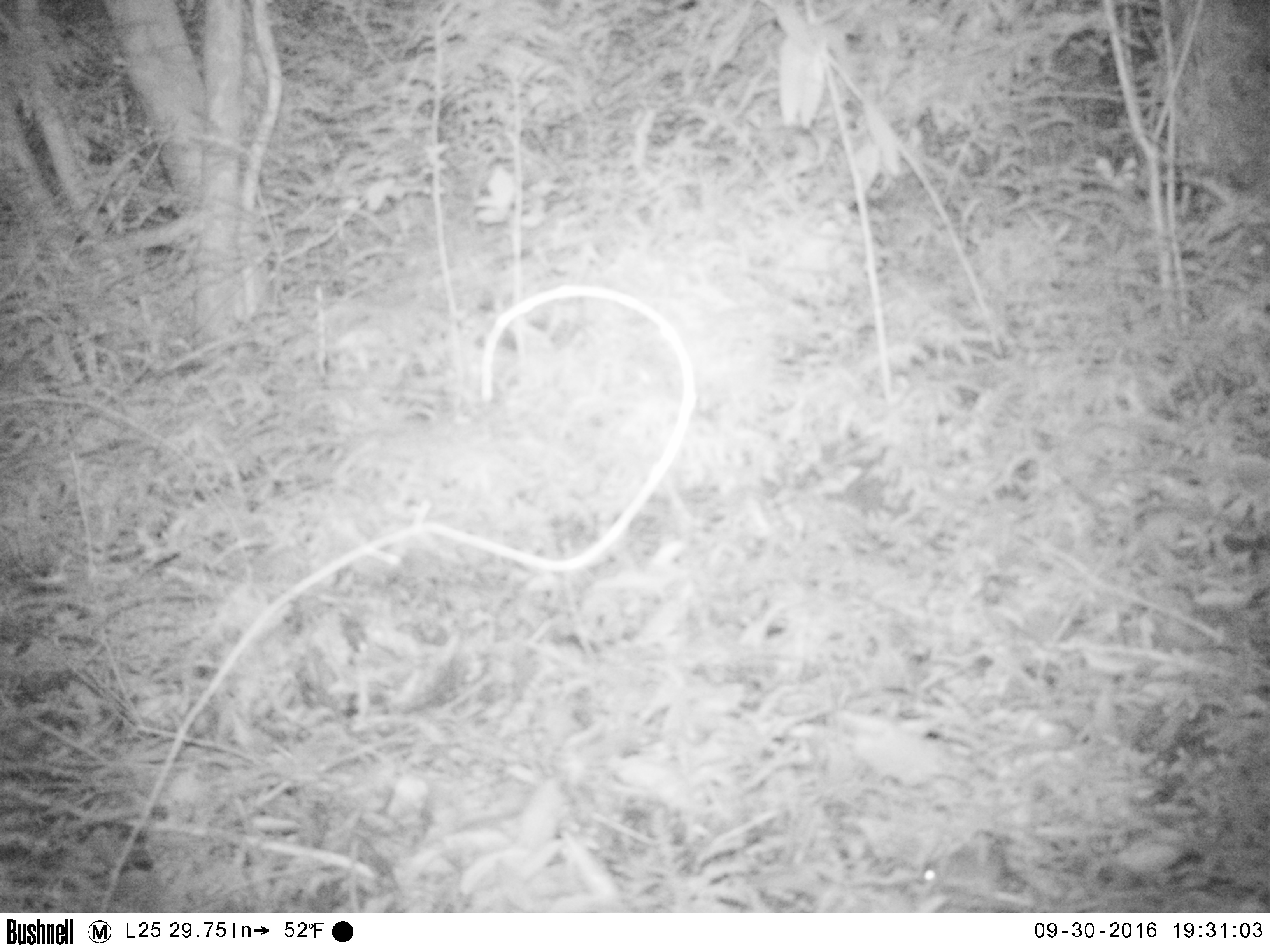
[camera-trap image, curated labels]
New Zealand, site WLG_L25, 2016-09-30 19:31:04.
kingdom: Animalia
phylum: Chordata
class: Mammalia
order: Rodentia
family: Muridae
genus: Mus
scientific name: Mus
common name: mouse